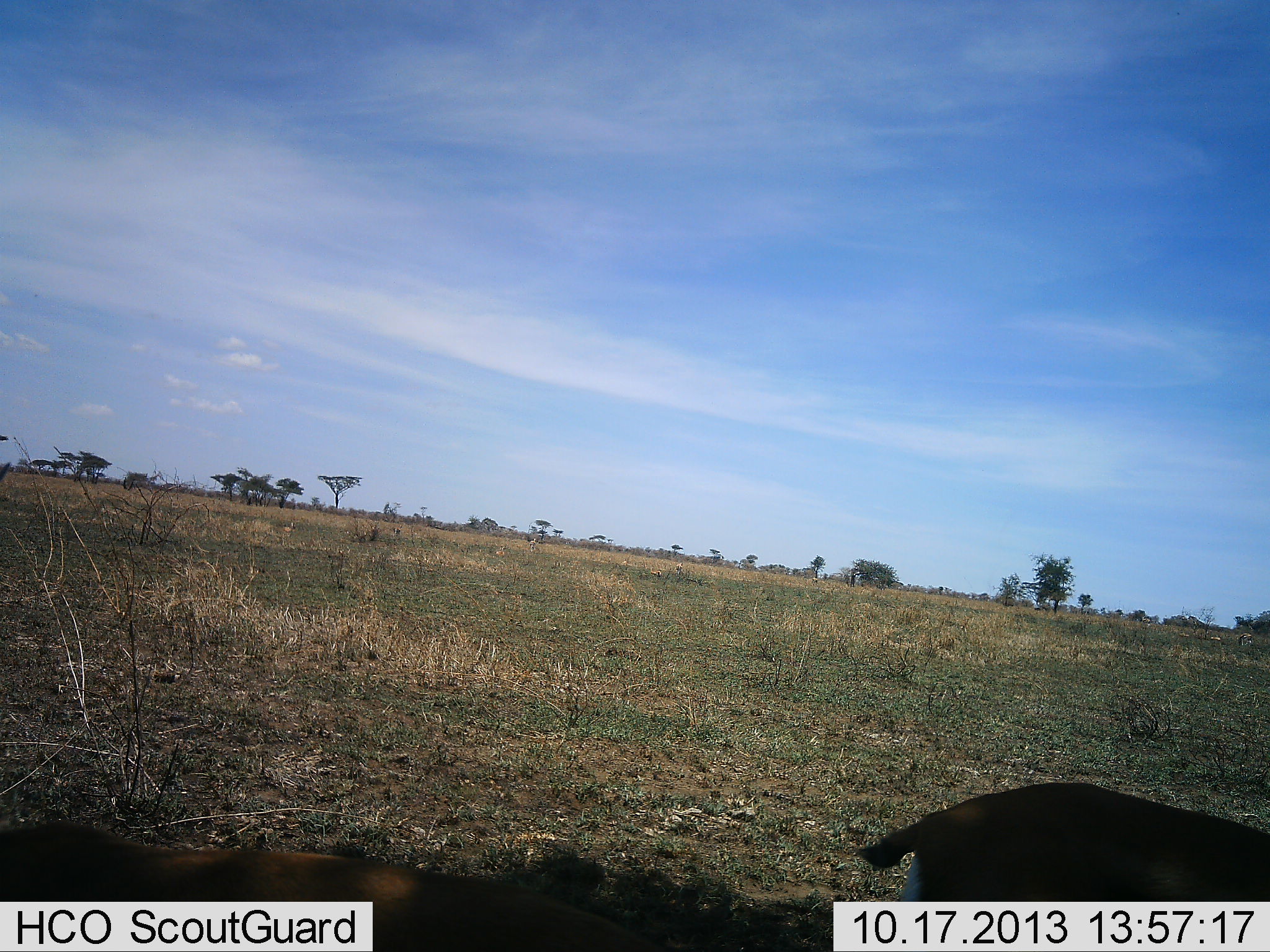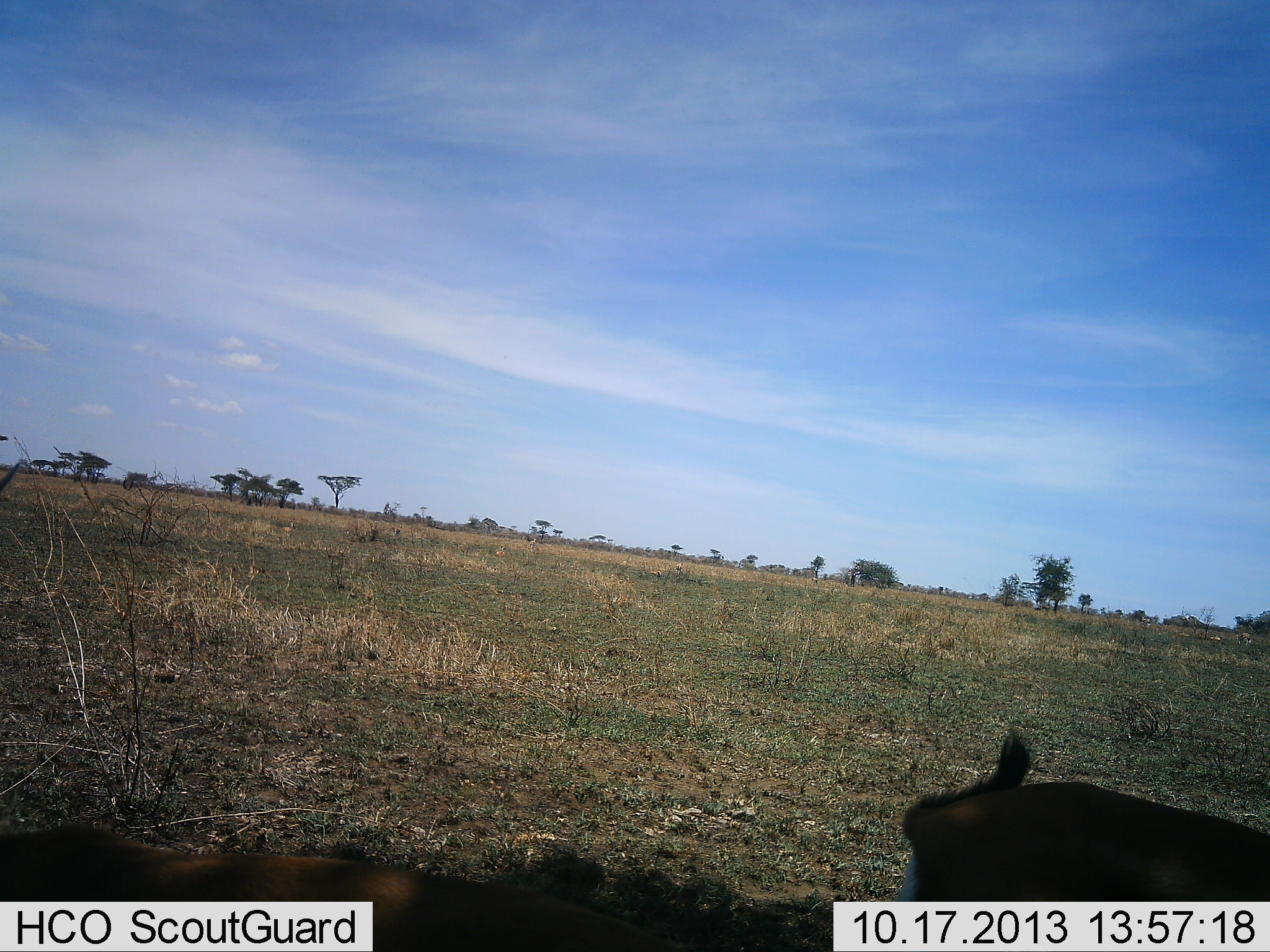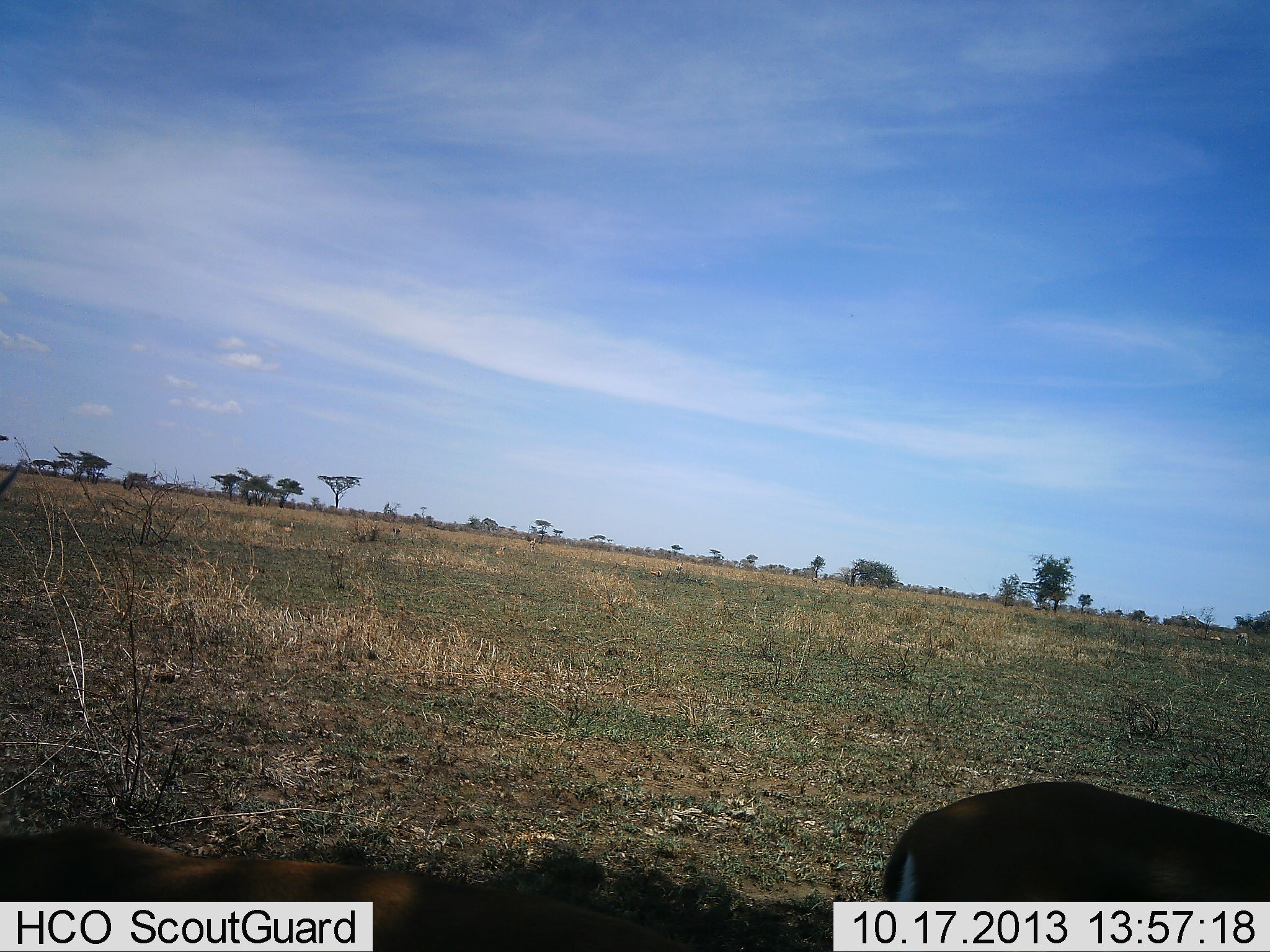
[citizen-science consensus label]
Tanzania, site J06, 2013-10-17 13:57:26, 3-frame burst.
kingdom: Animalia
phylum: Chordata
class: Mammalia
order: Artiodactyla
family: Bovidae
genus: Eudorcas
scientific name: Eudorcas thomsonii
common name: thomson's gazelle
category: gazellethomsons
Gazellethomsons (thomson's gazelle) (Eudorcas thomsonii), count 2. Behavior (volunteer vote fractions): standing 83%, resting 17%, moving 6%, interacting 0%. Young present (vote fraction): 0%. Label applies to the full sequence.